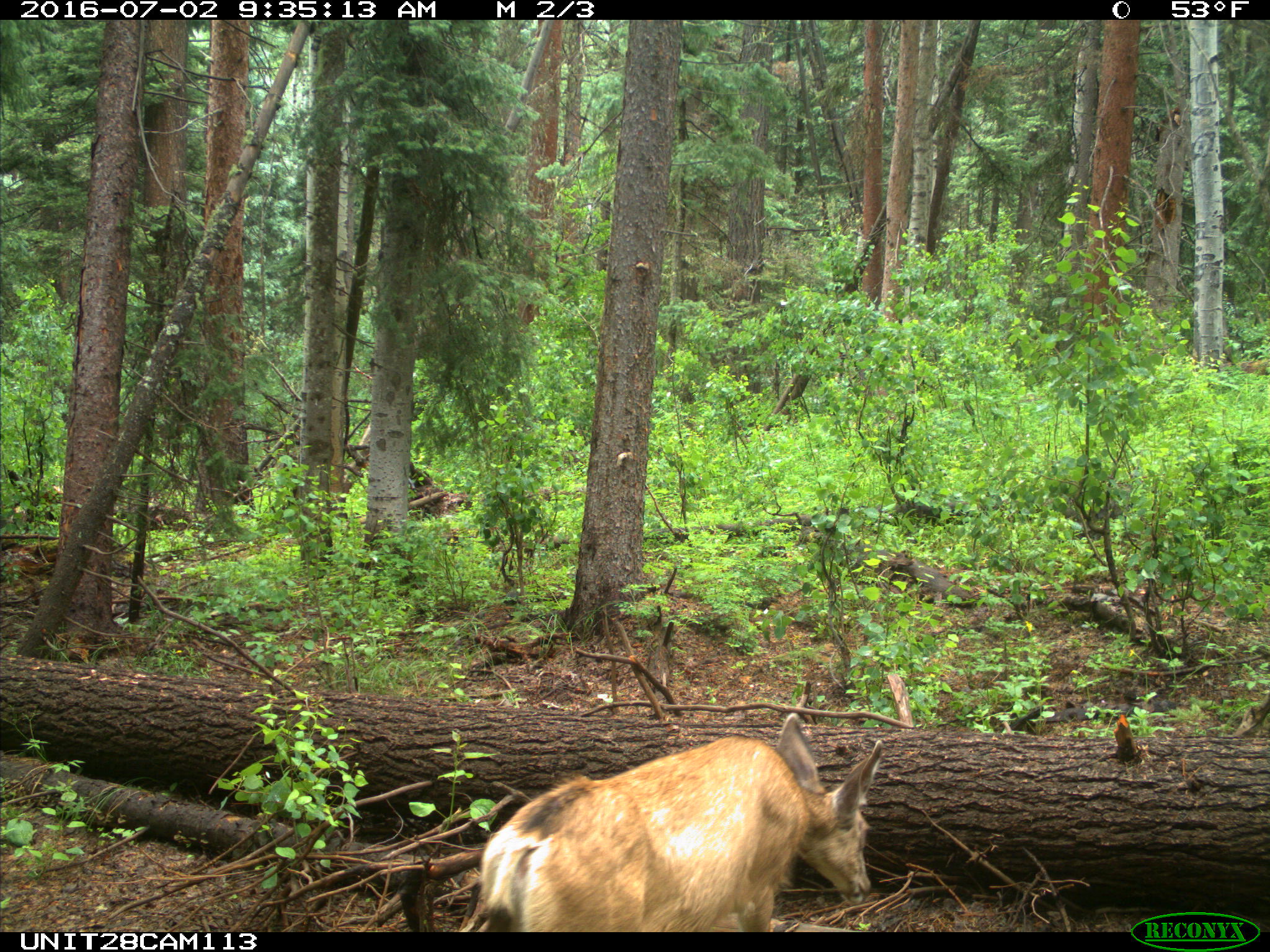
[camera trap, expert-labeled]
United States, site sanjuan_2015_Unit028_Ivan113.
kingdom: Animalia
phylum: Chordata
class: Mammalia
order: Artiodactyla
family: Cervidae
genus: Odocoileus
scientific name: Odocoileus hemionus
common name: mule deer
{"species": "Odocoileus hemionus (mule deer)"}